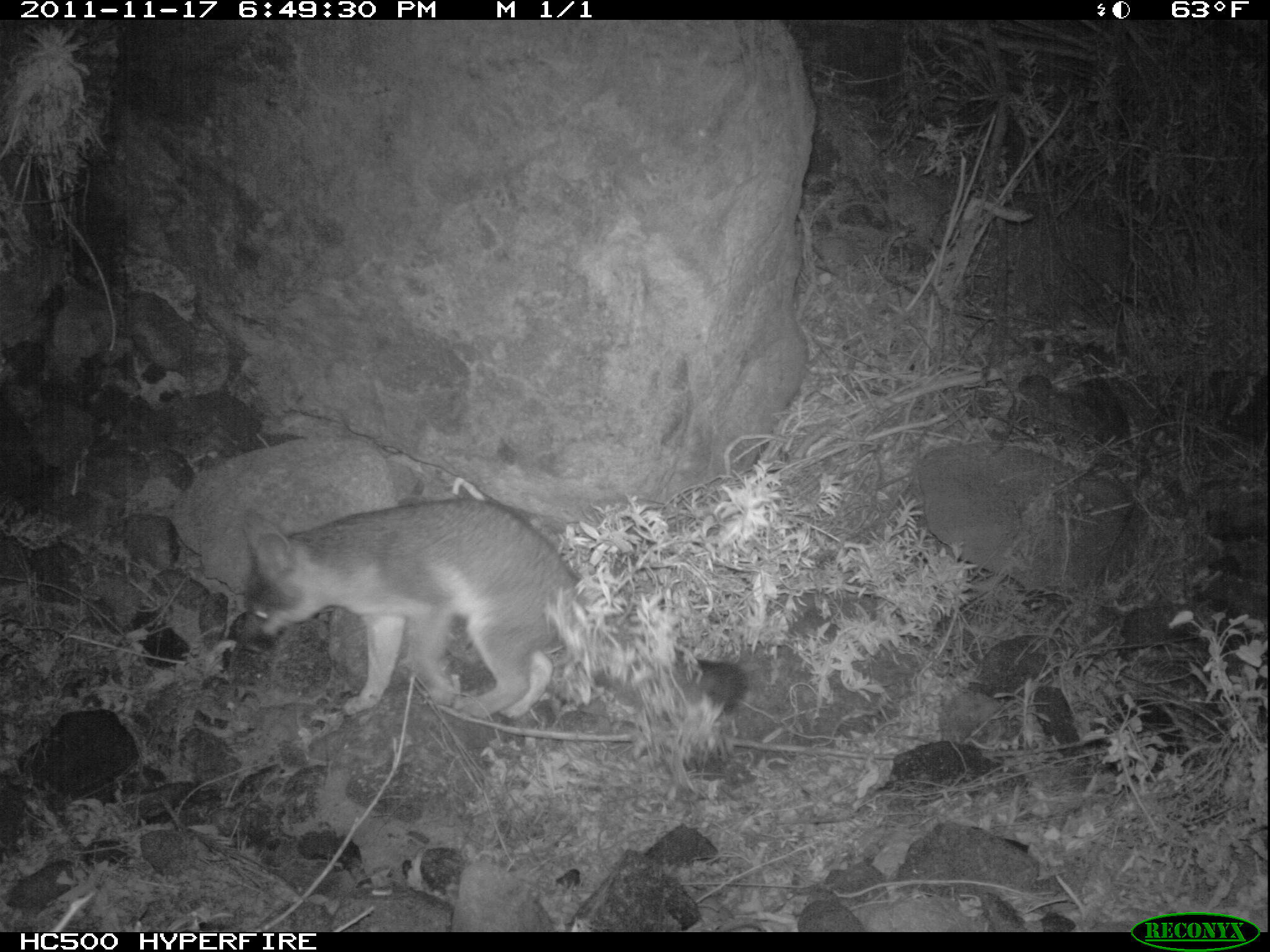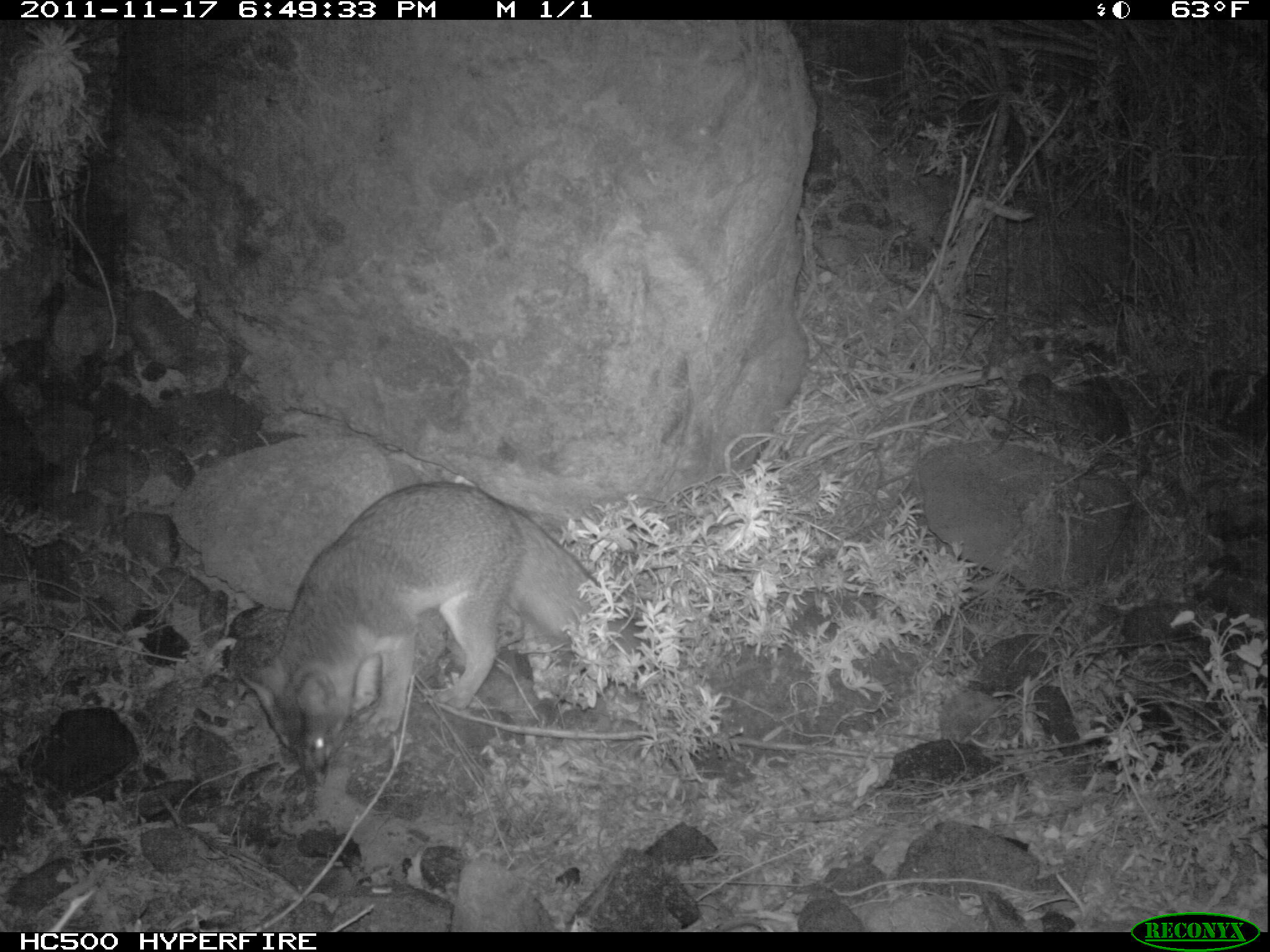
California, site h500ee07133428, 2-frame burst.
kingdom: Animalia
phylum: Chordata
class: Mammalia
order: Carnivora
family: Canidae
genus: Urocyon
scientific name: Urocyon littoralis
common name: island fox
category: fox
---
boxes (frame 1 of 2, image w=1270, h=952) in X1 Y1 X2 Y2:
fox: 241 500 588 718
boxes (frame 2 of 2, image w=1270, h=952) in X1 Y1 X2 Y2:
fox: 233 477 602 790